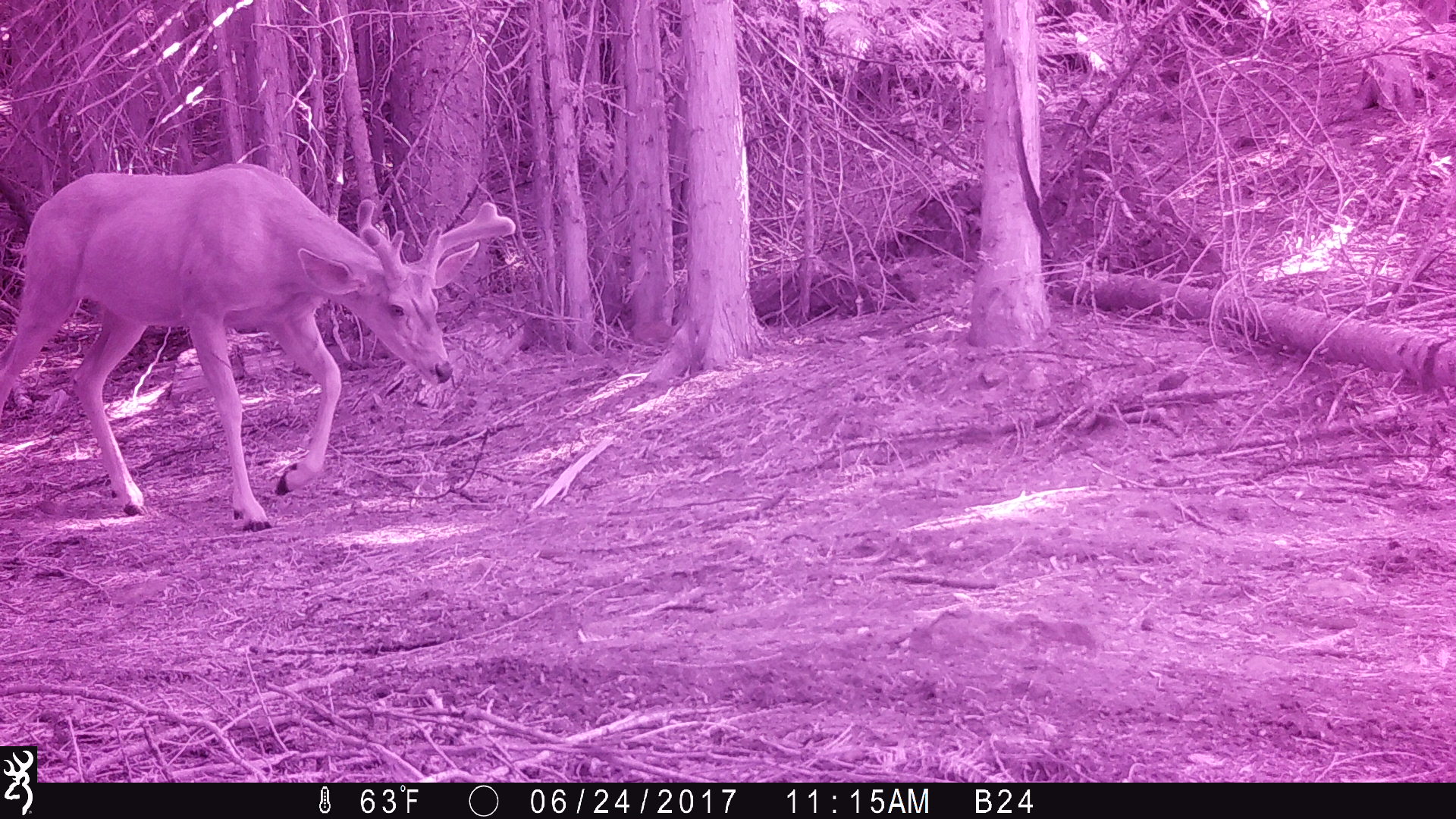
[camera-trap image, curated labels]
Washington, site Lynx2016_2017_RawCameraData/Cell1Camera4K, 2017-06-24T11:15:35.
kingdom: Animalia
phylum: Chordata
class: Mammalia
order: Artiodactyla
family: Cervidae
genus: Odocoileus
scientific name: Odocoileus hemionus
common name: mule deer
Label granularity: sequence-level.